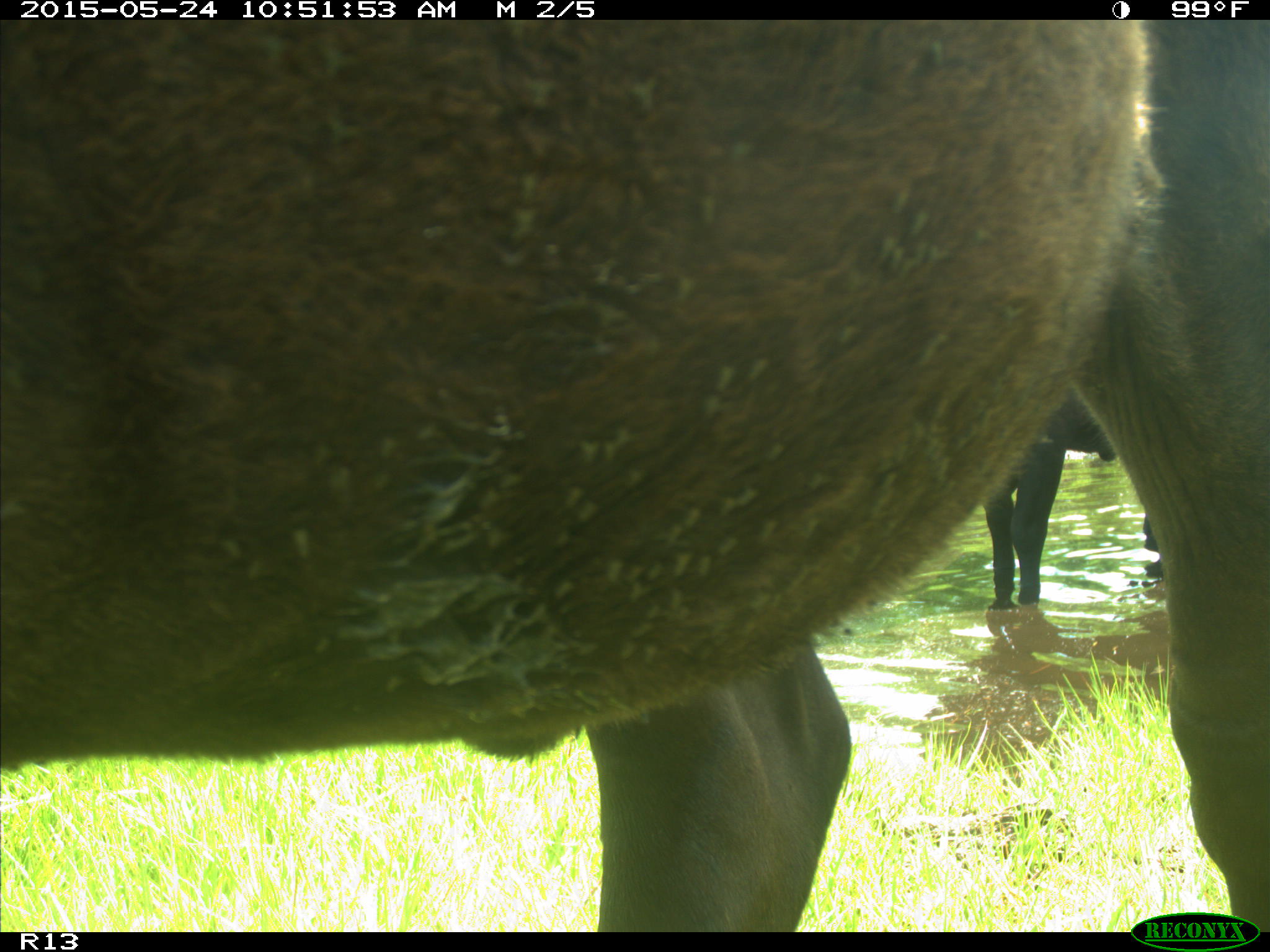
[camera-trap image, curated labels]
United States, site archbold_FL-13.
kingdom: Animalia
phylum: Chordata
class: Mammalia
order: Artiodactyla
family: Bovidae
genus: Bos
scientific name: Bos taurus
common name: domestic cow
Bos taurus (domestic cow).